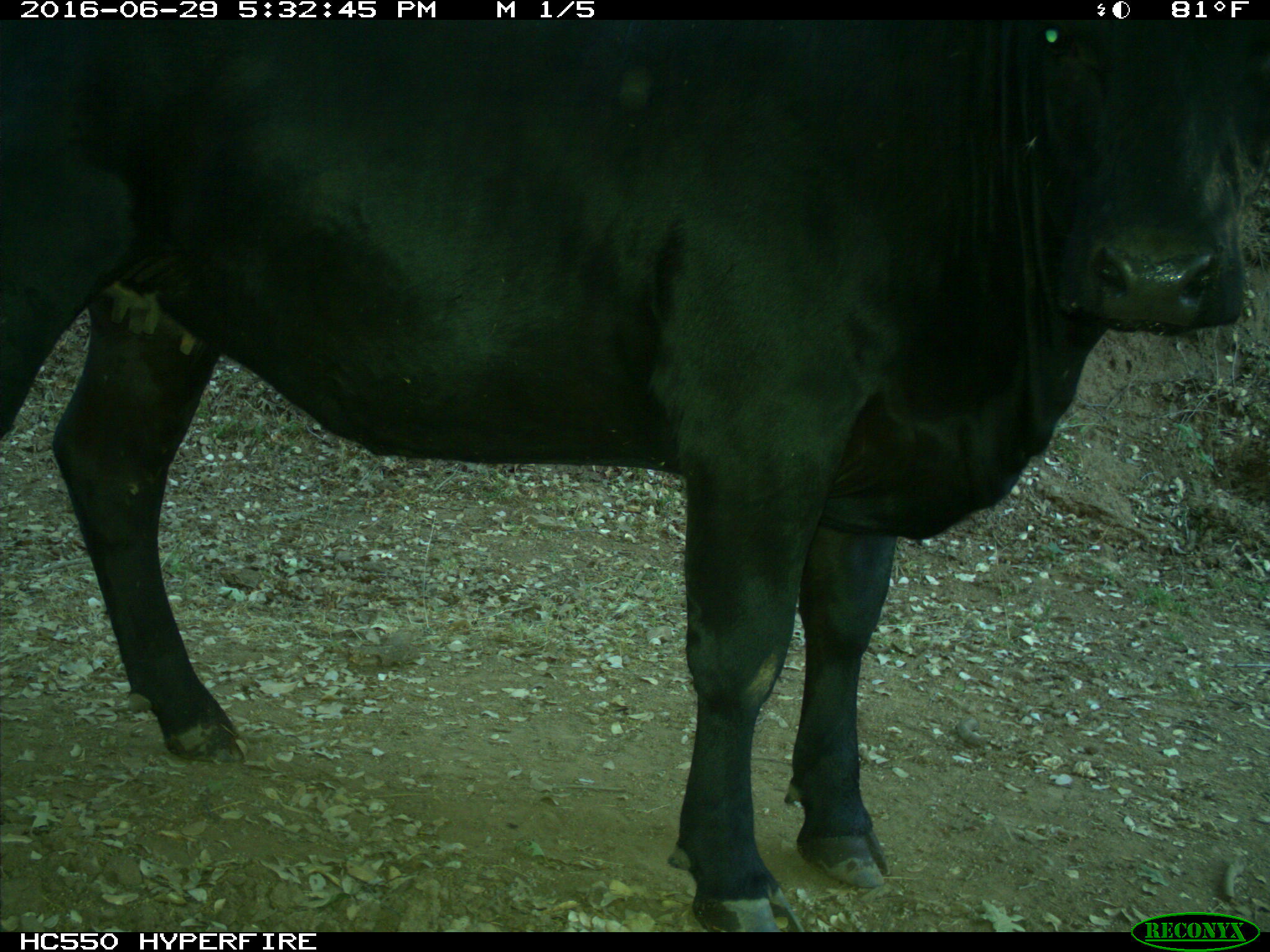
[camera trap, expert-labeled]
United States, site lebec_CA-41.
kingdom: Animalia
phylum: Chordata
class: Mammalia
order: Artiodactyla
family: Bovidae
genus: Bos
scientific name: Bos taurus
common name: domestic cow